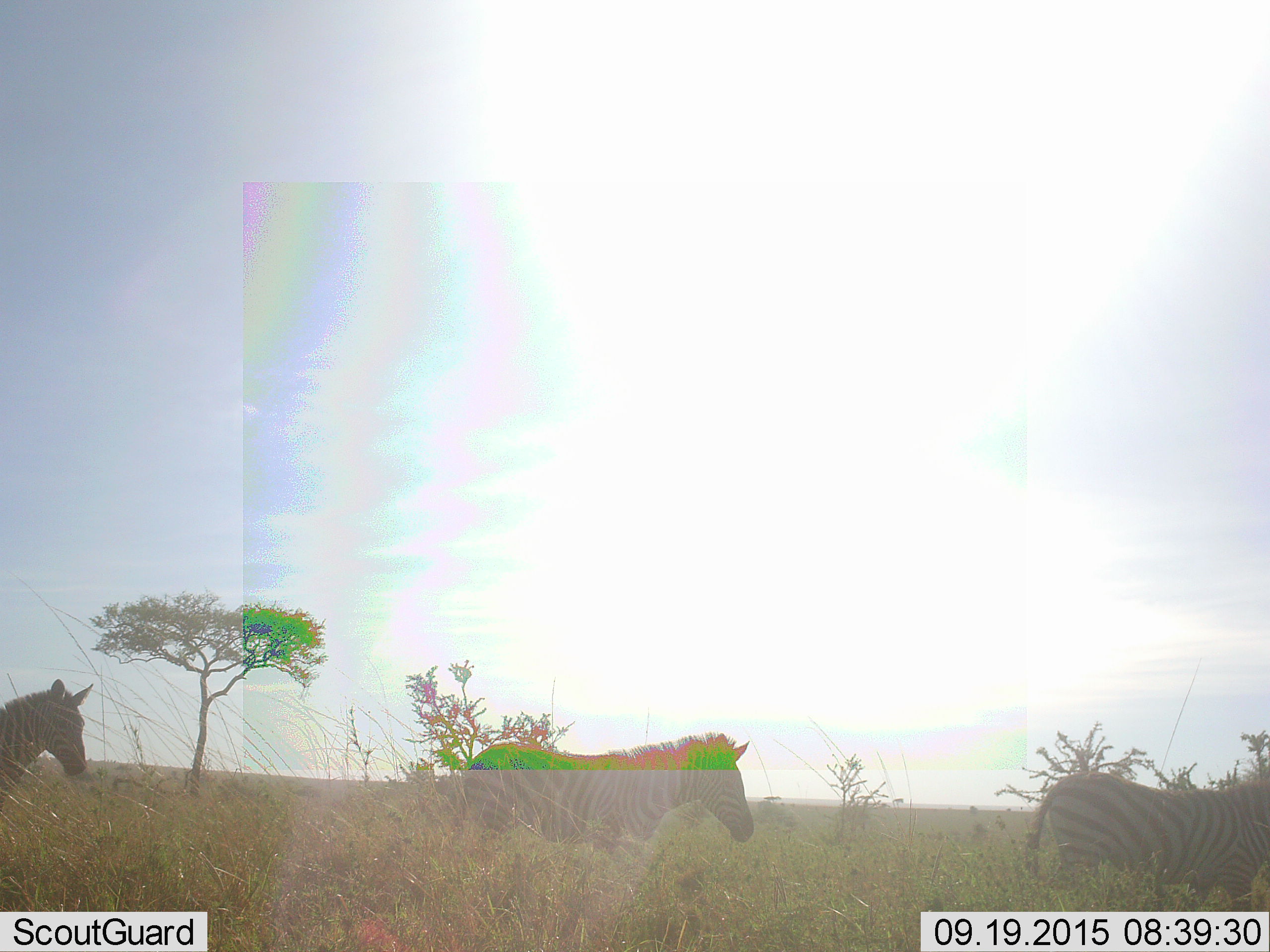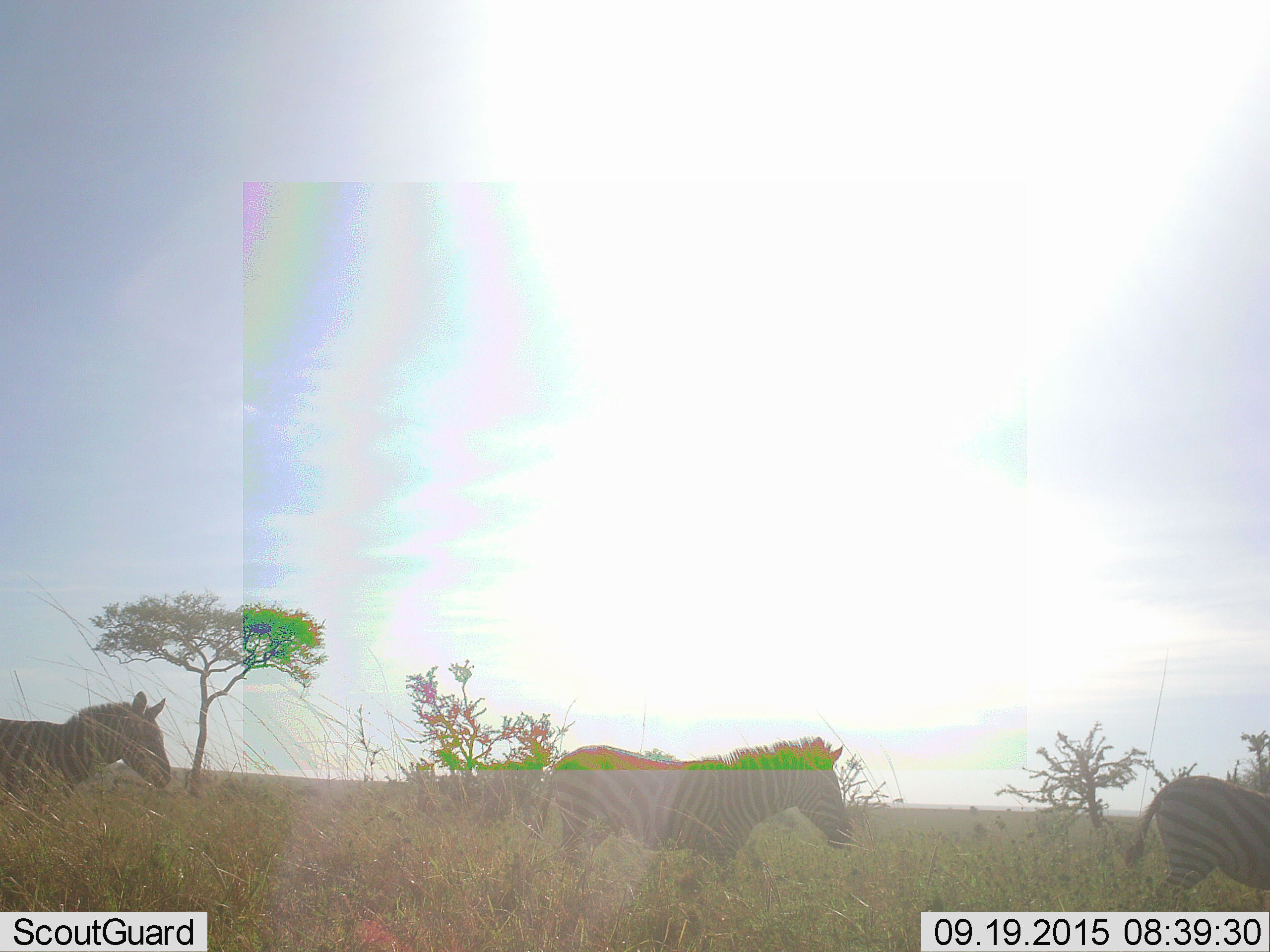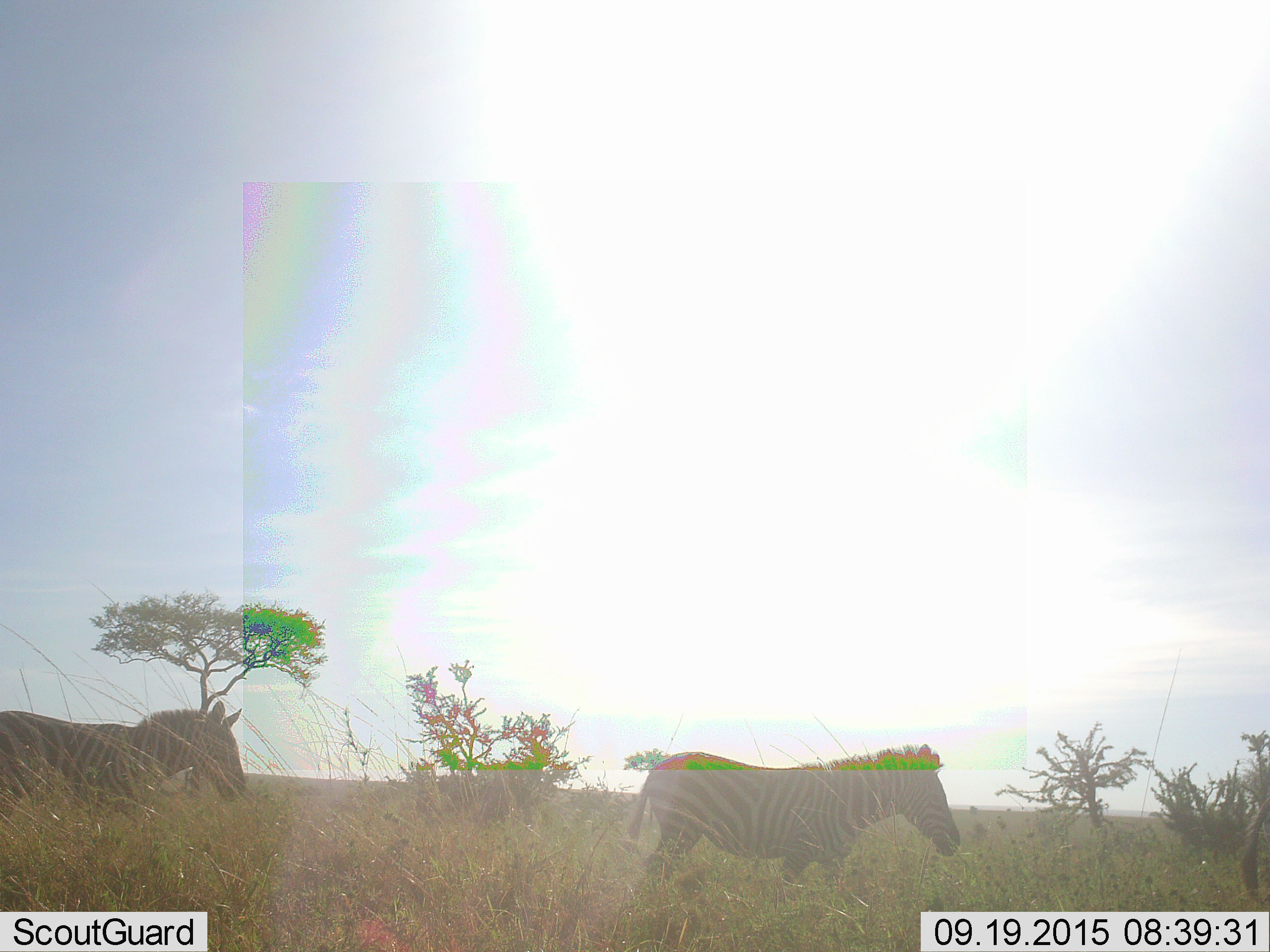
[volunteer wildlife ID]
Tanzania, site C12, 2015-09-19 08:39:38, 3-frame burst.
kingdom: Animalia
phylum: Chordata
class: Mammalia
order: Perissodactyla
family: Equidae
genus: Equus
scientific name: Equus quagga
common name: plains zebra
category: zebra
Zebra (plains zebra) (Equus quagga), count 3. Behavior (volunteer vote fractions): standing 0%, resting 0%, moving 100%, interacting 0%. Young present (vote fraction): 0%. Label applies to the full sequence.